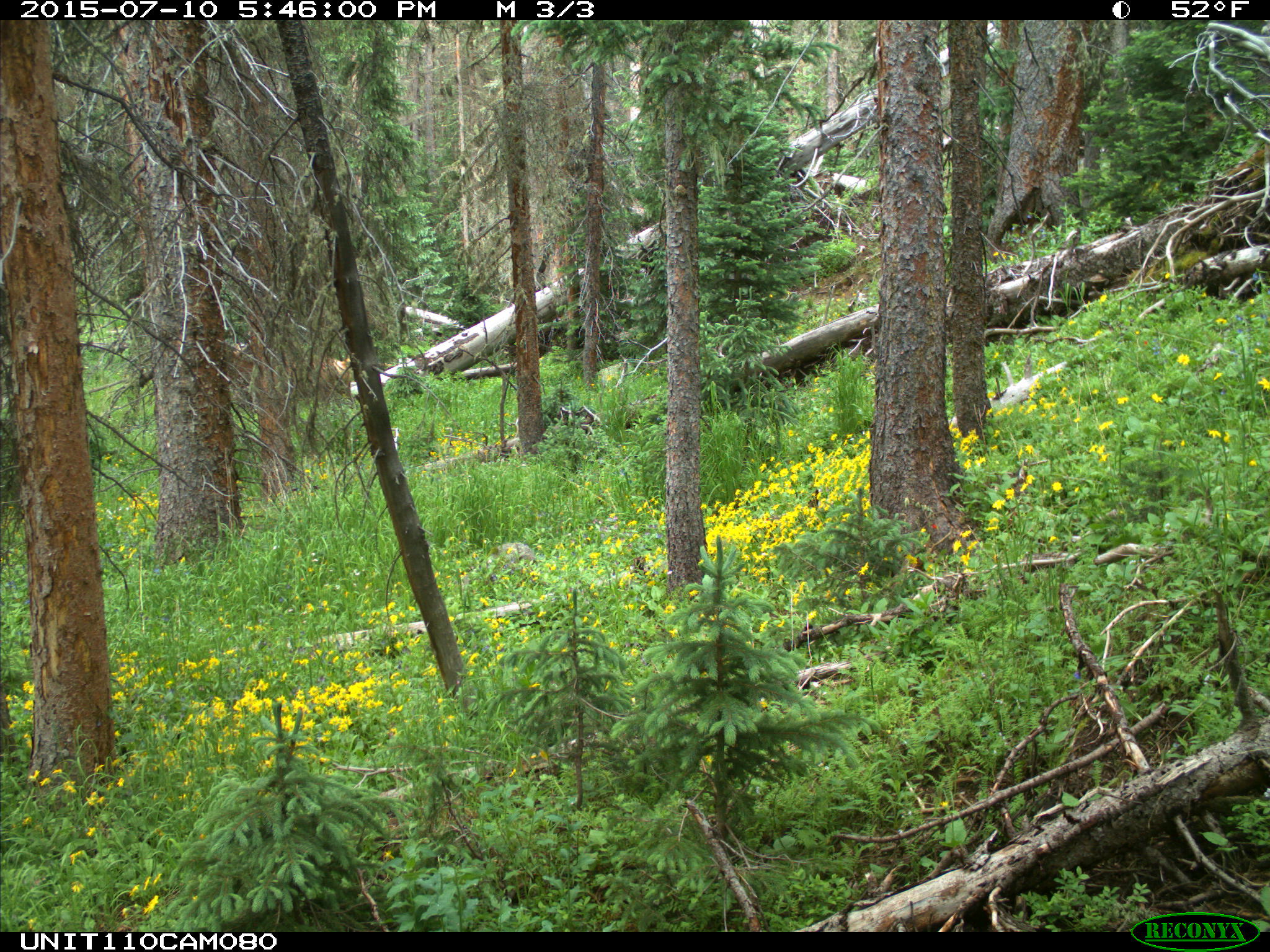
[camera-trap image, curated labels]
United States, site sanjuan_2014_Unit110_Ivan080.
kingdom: Animalia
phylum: Chordata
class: Mammalia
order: Artiodactyla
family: Cervidae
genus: Cervus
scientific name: Cervus elaphus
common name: red deer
Cervus elaphus (red deer).